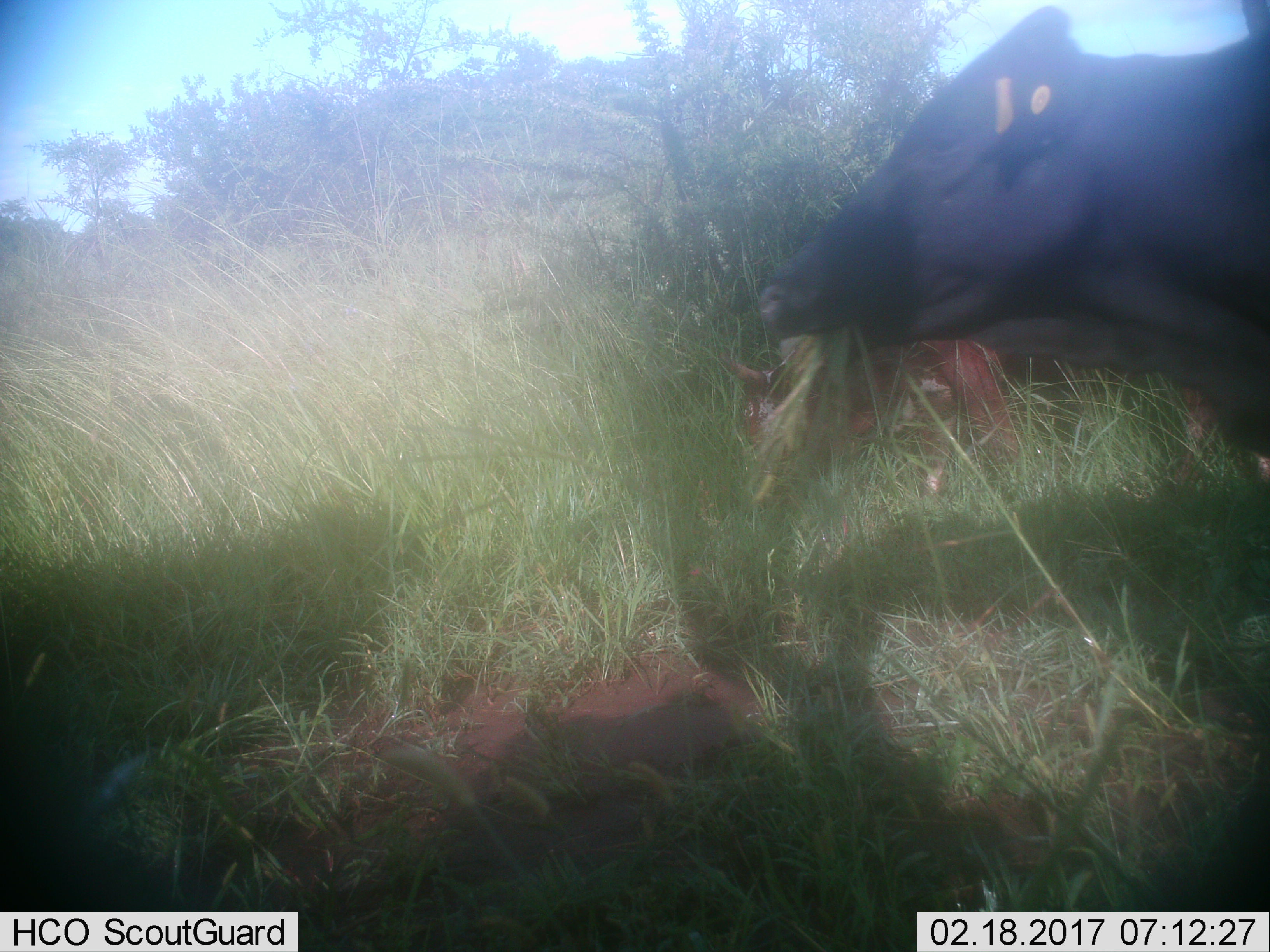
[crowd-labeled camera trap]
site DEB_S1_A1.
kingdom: Animalia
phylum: Chordata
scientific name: Vertebrata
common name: domestic animal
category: domesticanimal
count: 2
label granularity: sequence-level